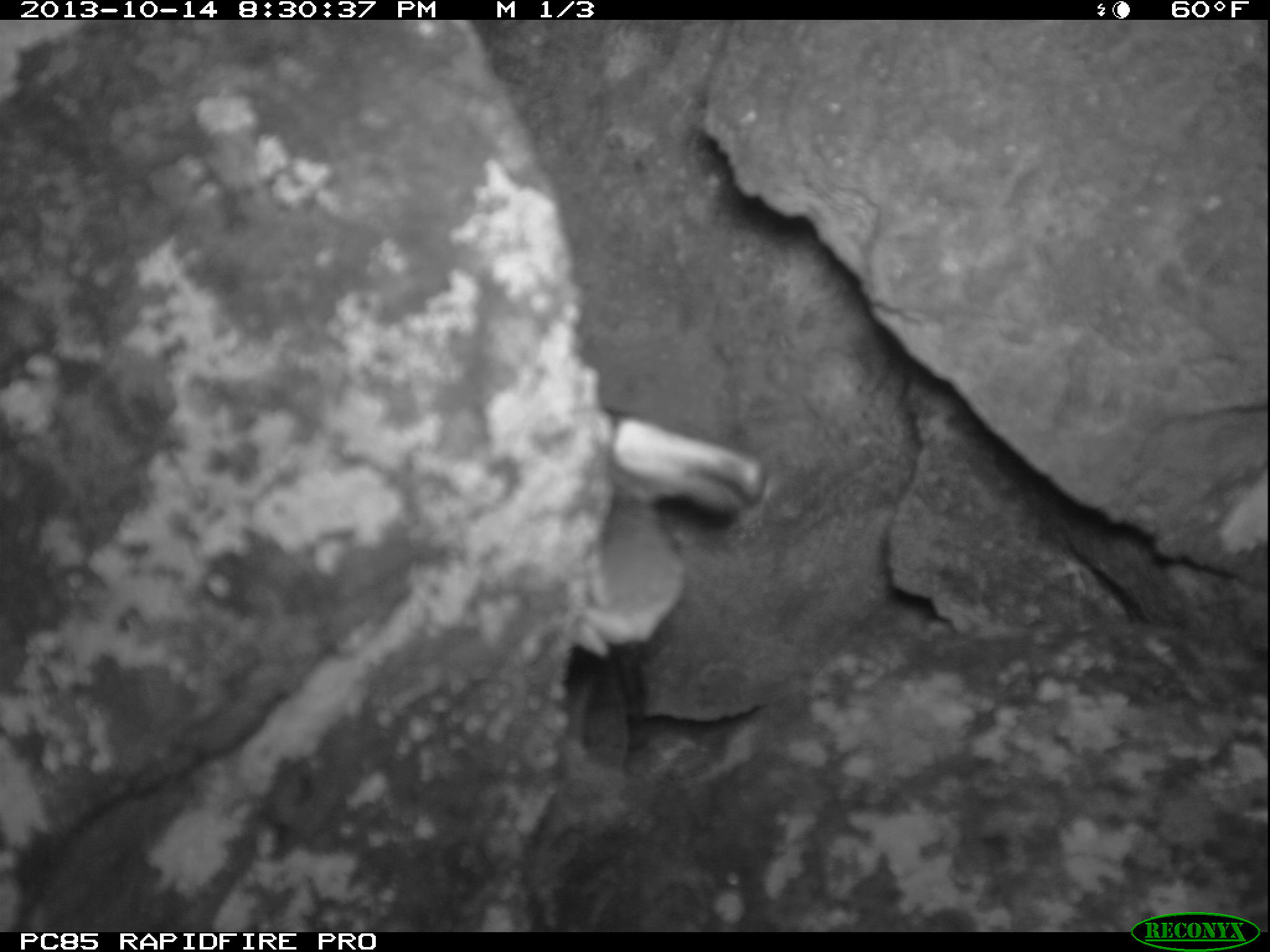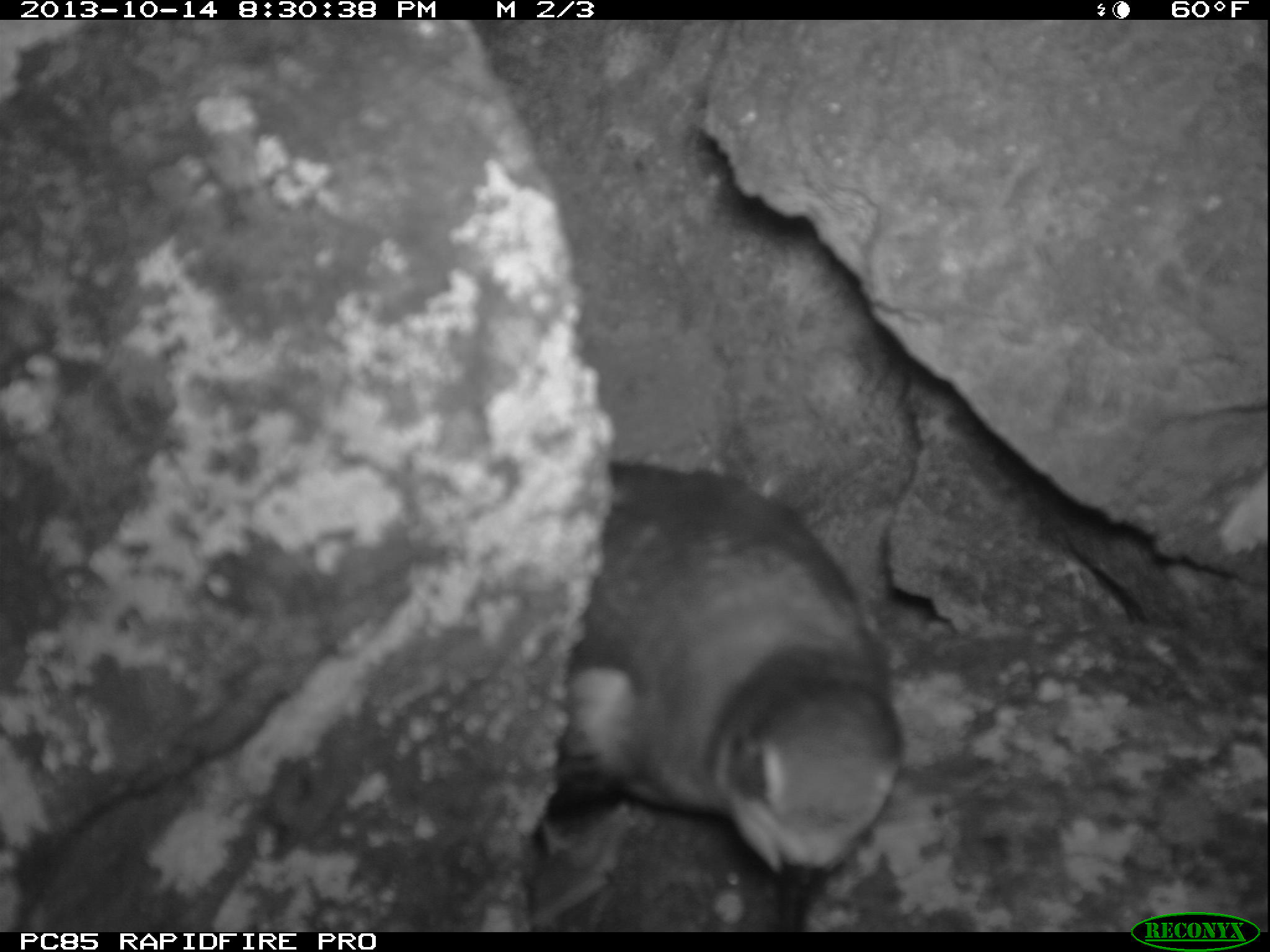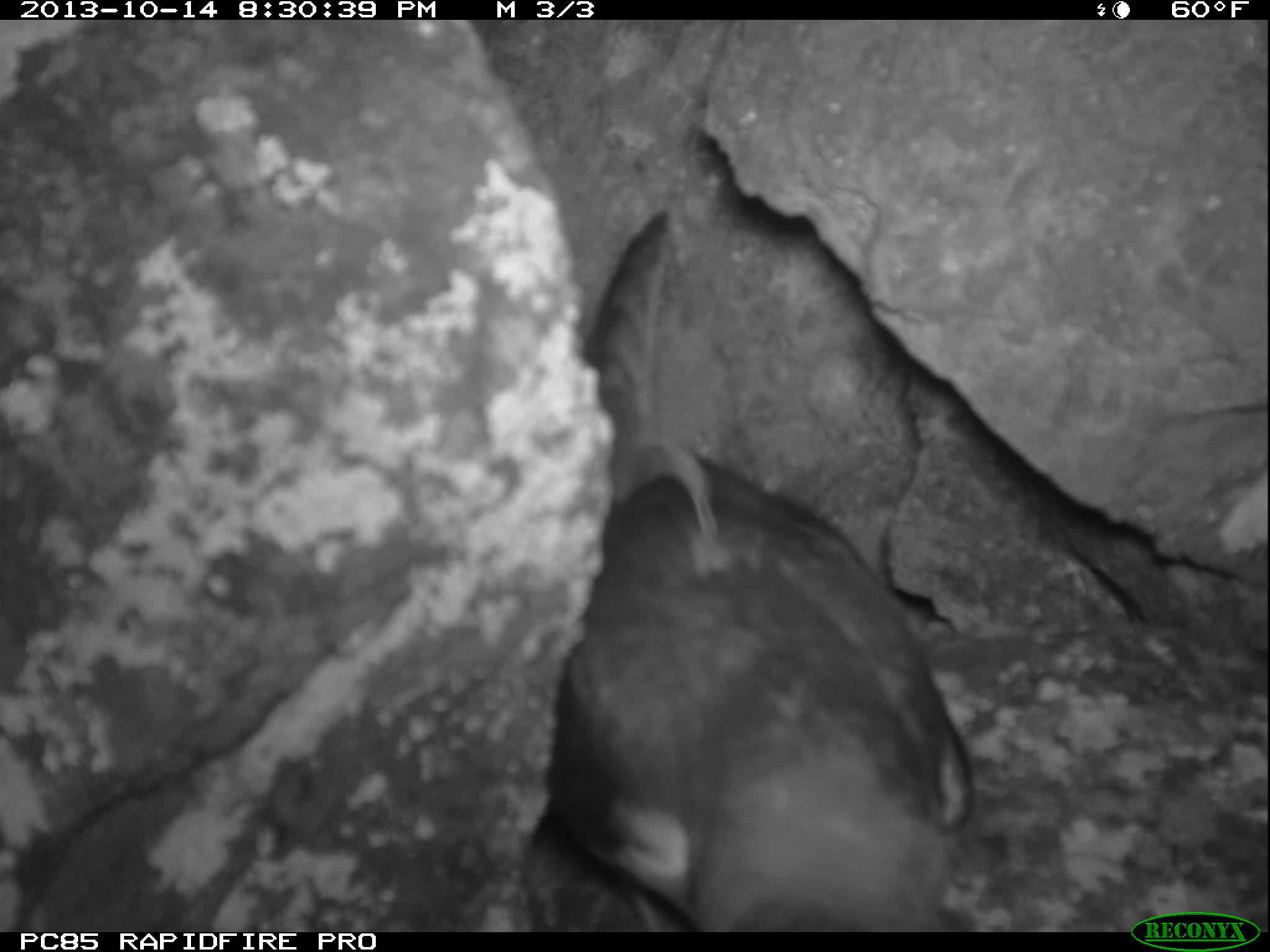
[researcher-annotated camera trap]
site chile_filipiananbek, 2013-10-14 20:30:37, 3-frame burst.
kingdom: Animalia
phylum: Chordata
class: Aves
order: Procellariiformes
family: Procellariidae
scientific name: Procellariidae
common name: petrel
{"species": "petrel (Procellariidae)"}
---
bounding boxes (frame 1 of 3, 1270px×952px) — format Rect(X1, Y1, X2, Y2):
petrel: Rect(539, 380, 763, 764)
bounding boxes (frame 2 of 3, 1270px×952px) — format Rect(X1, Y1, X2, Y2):
petrel: Rect(530, 452, 908, 932)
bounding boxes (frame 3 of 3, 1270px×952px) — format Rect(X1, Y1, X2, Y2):
petrel: Rect(526, 403, 977, 931)